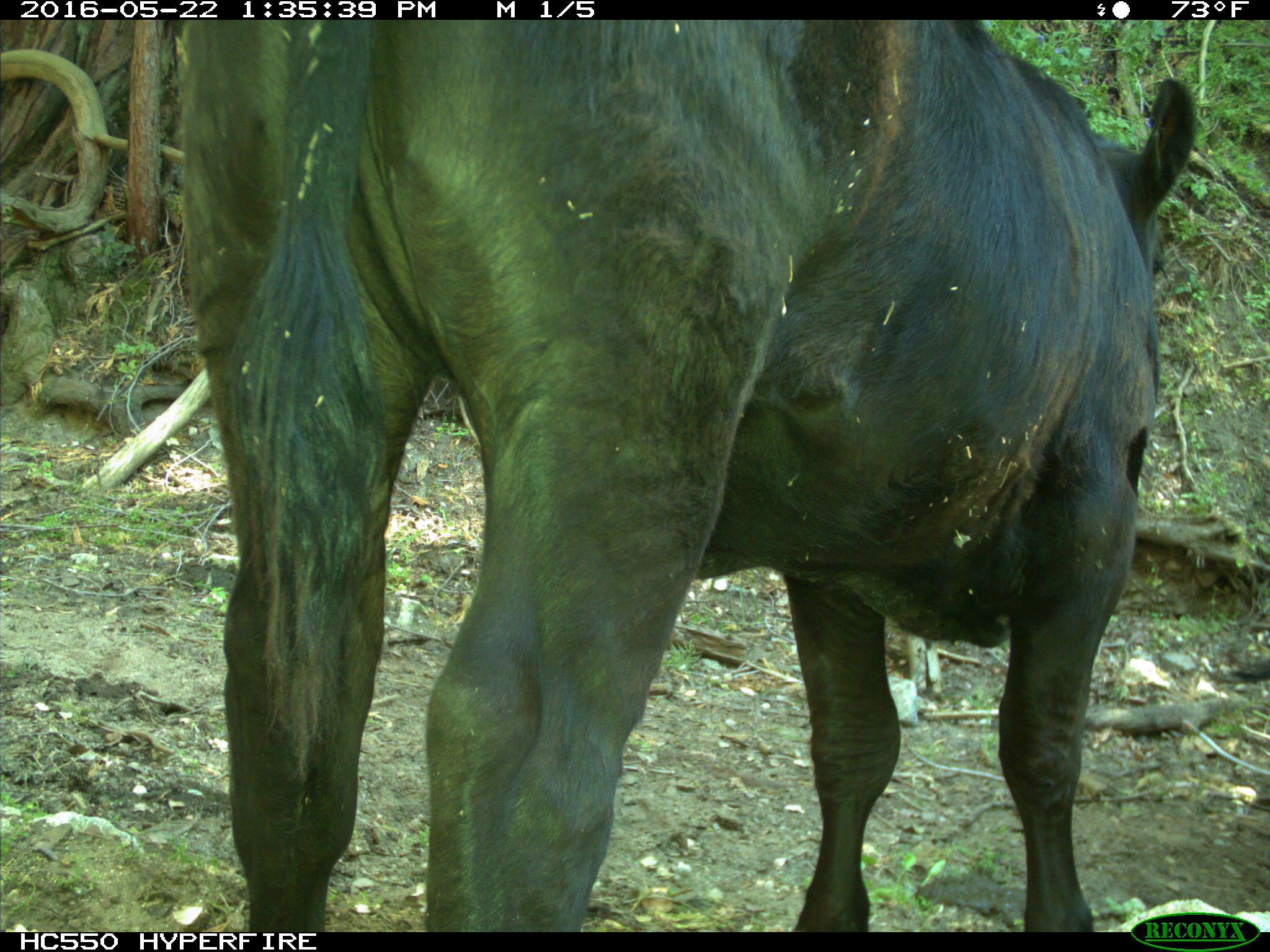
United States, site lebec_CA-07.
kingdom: Animalia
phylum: Chordata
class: Mammalia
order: Artiodactyla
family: Bovidae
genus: Bos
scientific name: Bos taurus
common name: domestic cow